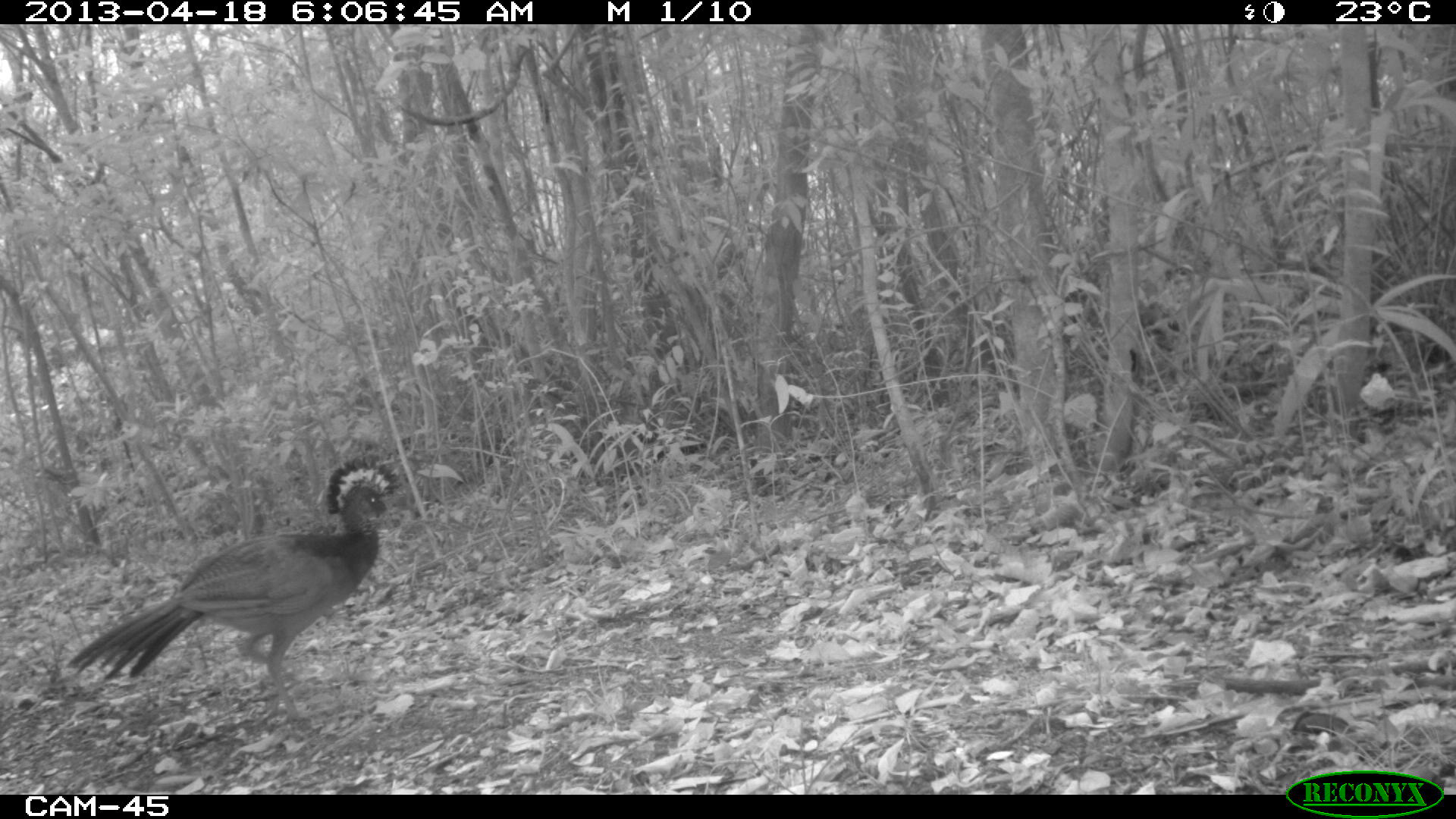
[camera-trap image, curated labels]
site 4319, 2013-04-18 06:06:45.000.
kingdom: Animalia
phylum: Chordata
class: Aves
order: Galliformes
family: Cracidae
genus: Crax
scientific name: Crax rubra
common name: great curassow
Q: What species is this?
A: Crax rubra (great curassow).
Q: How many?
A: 1.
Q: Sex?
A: Female.